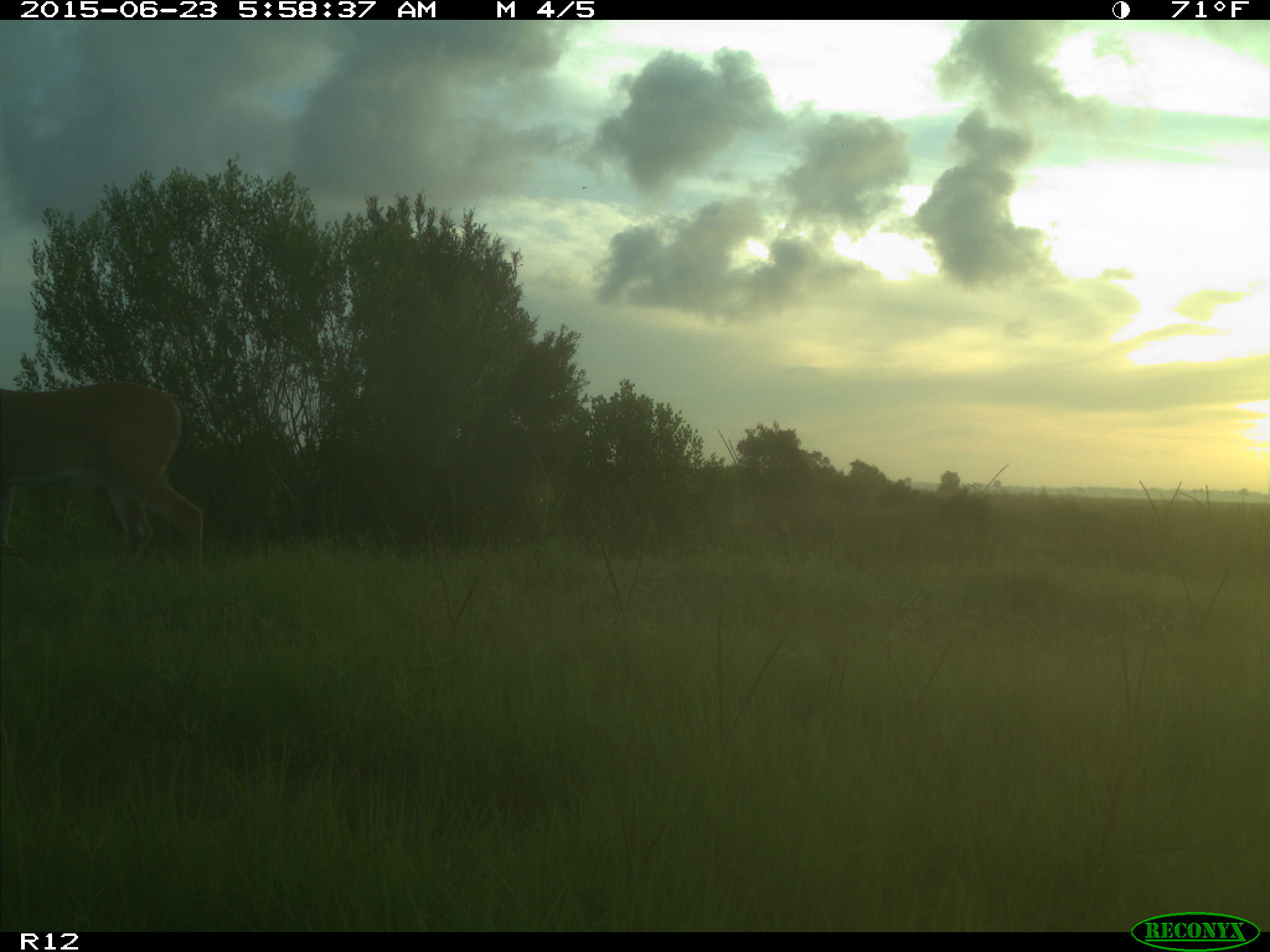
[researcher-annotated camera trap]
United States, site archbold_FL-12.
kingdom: Animalia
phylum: Chordata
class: Mammalia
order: Artiodactyla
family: Cervidae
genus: Odocoileus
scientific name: Odocoileus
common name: deer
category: unidentified deer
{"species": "unidentified deer (deer) (Odocoileus)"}